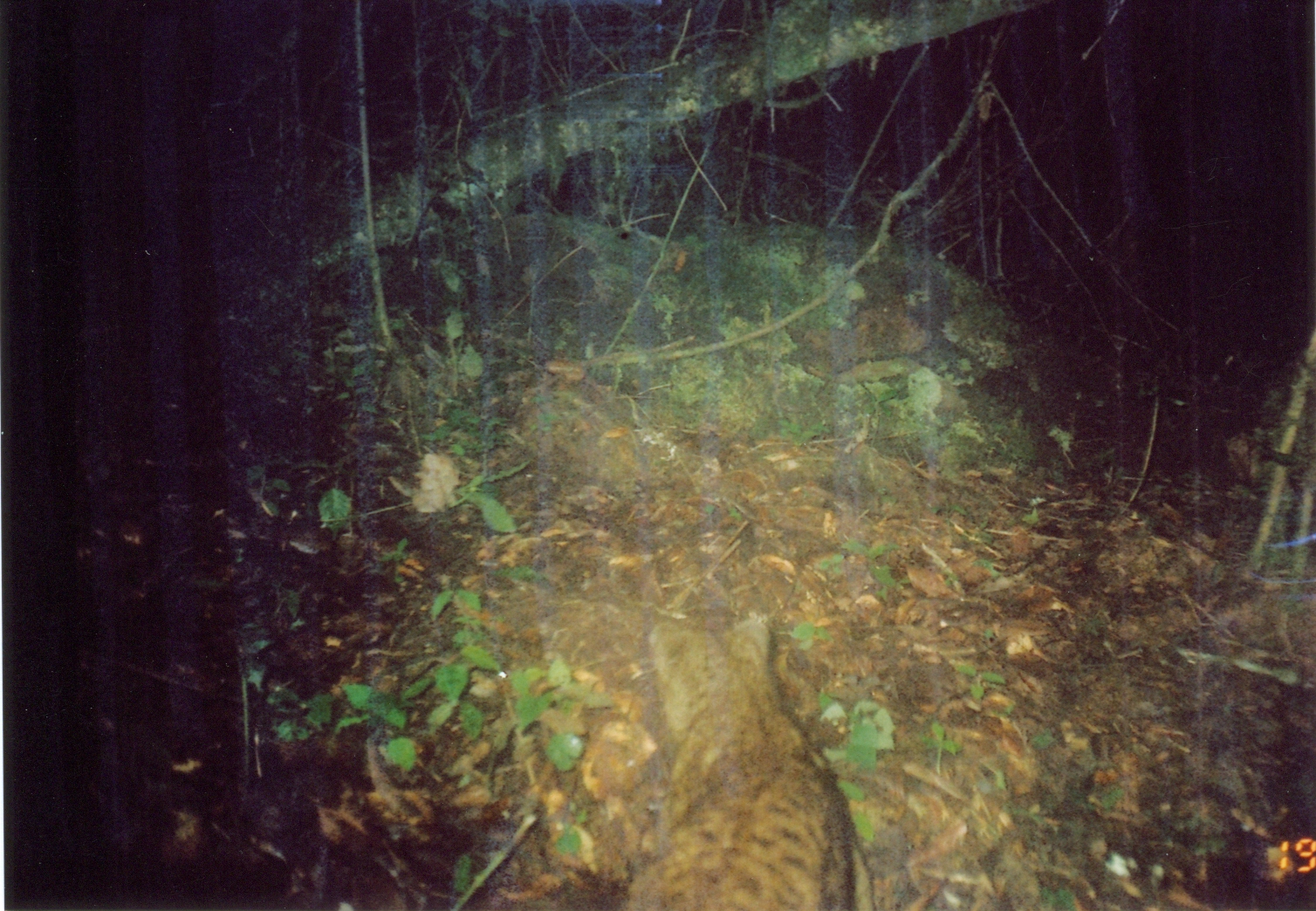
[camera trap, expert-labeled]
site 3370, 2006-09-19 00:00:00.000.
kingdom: Animalia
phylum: Chordata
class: Mammalia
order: Carnivora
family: Nandiniidae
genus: Nandinia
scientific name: Nandinia binotata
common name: african palm-civet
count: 1